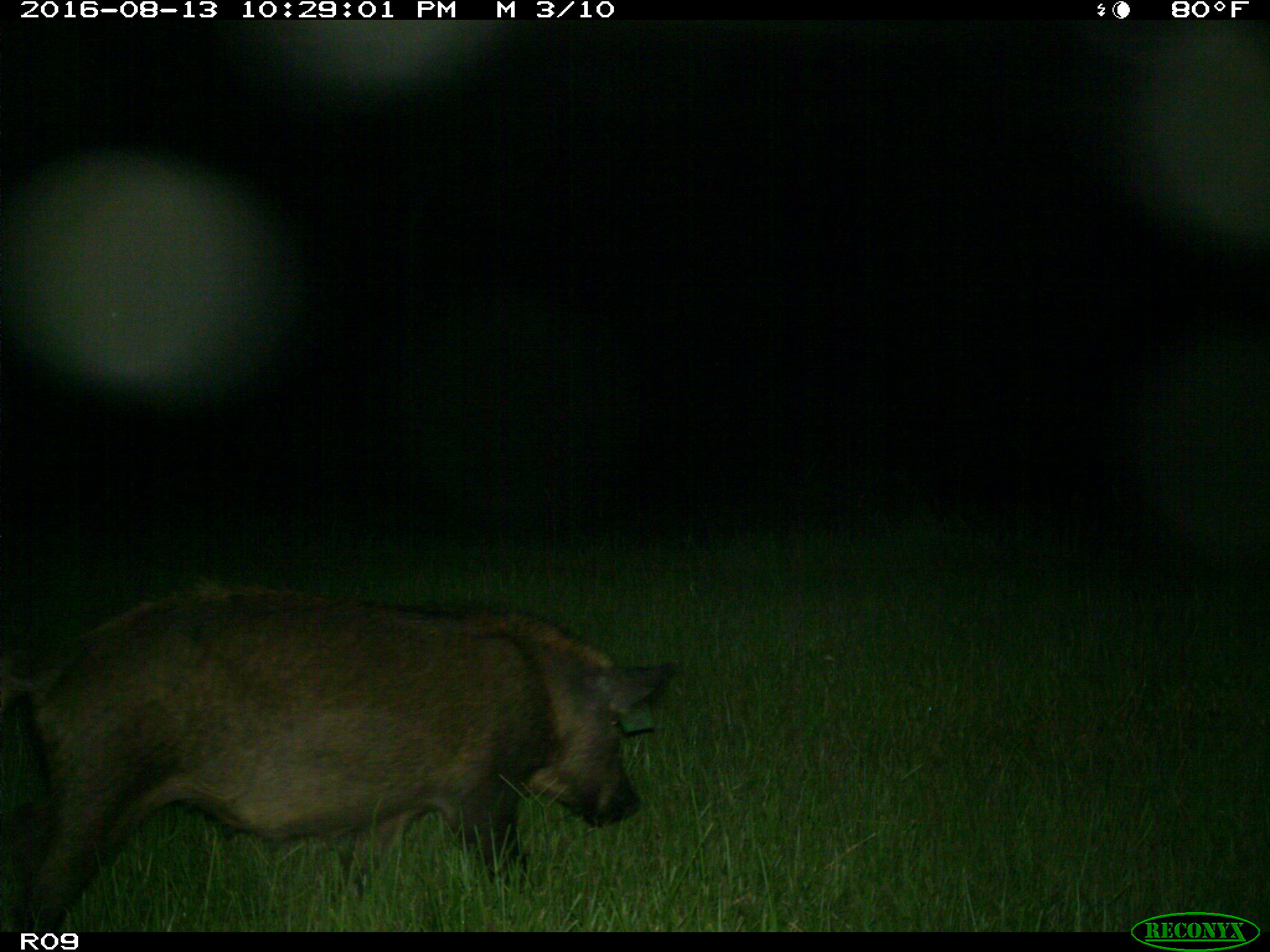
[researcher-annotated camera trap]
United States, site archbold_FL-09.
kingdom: Animalia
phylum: Chordata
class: Mammalia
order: Artiodactyla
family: Suidae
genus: Sus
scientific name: Sus scrofa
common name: wild boar